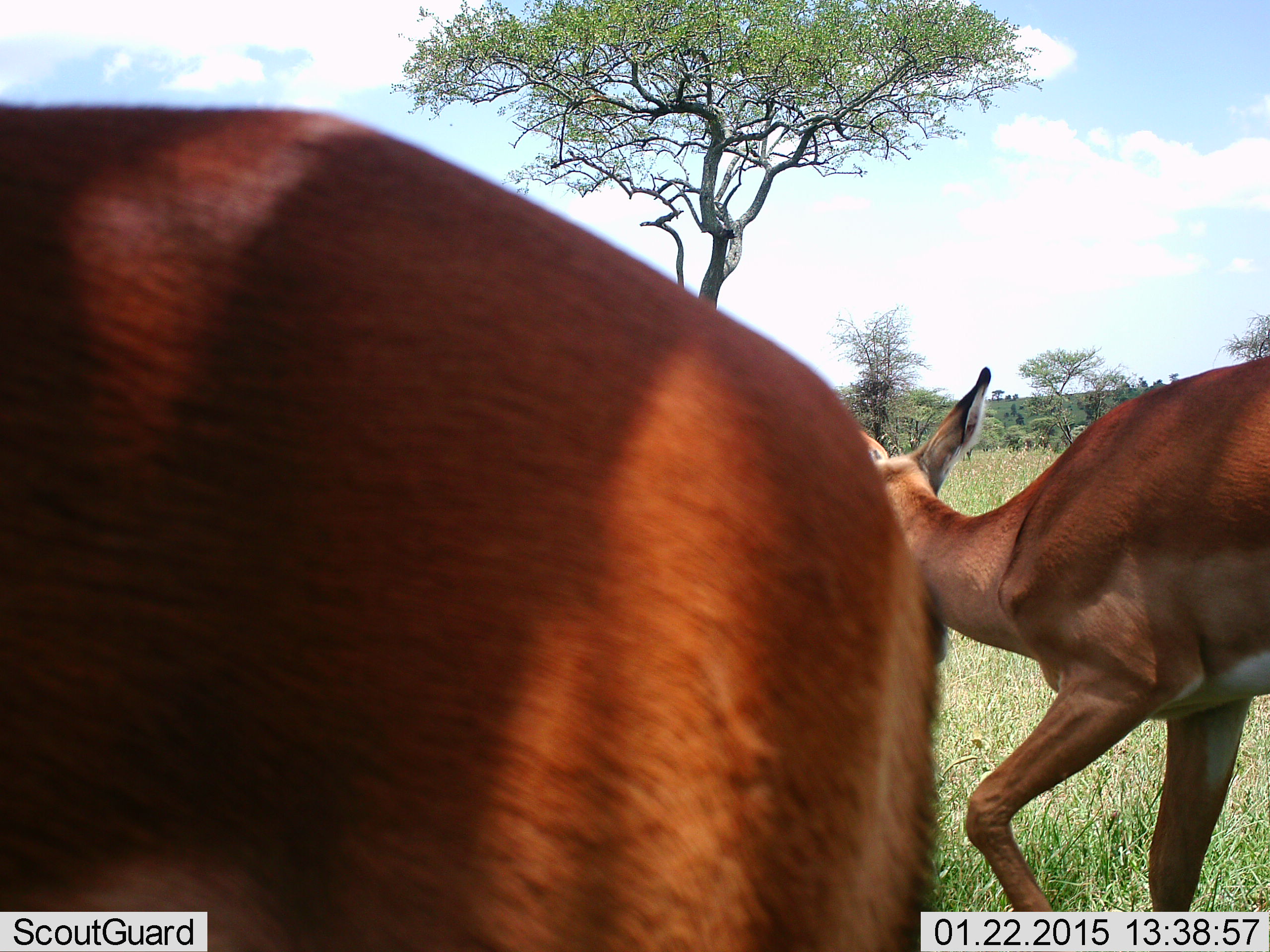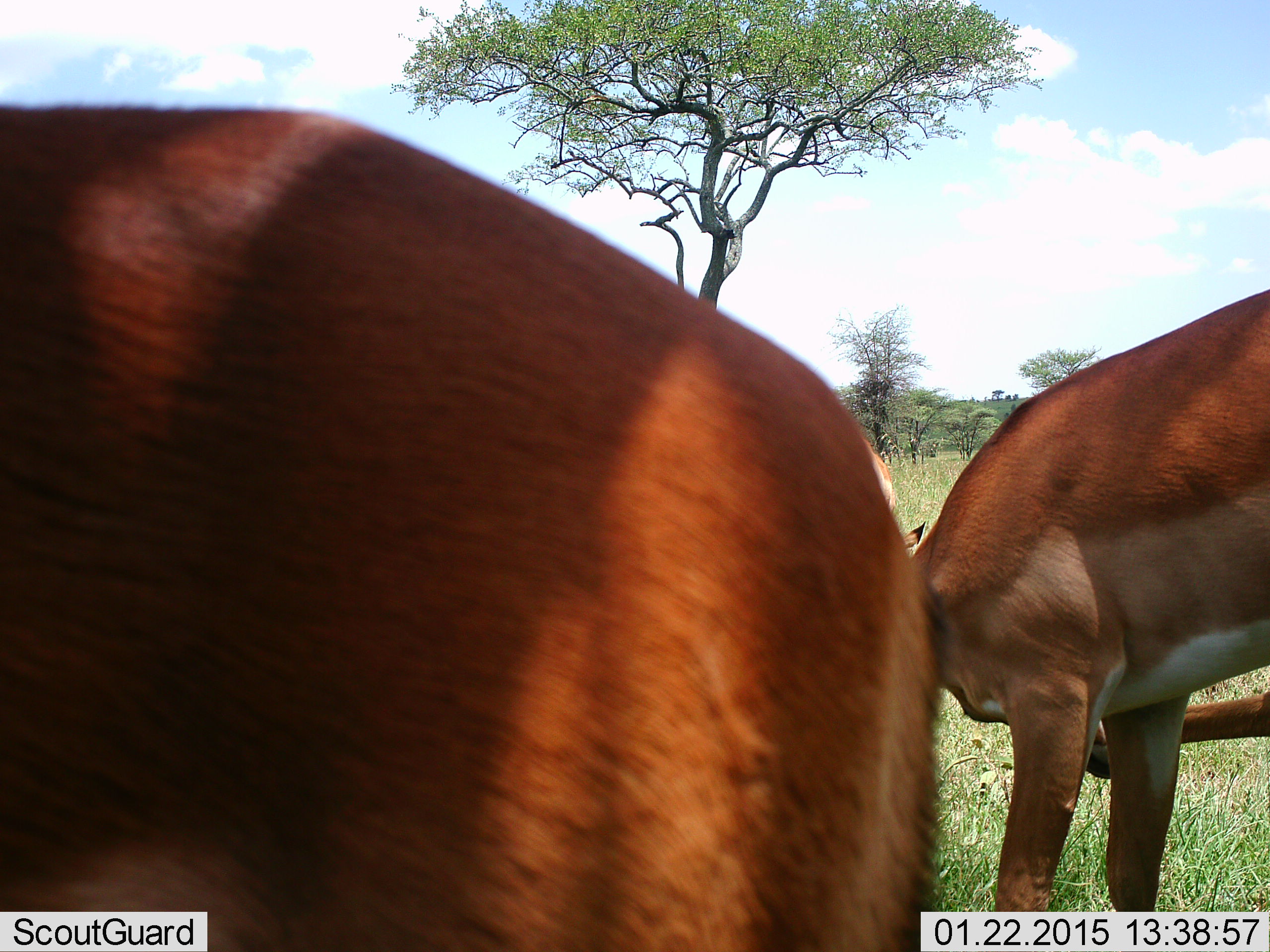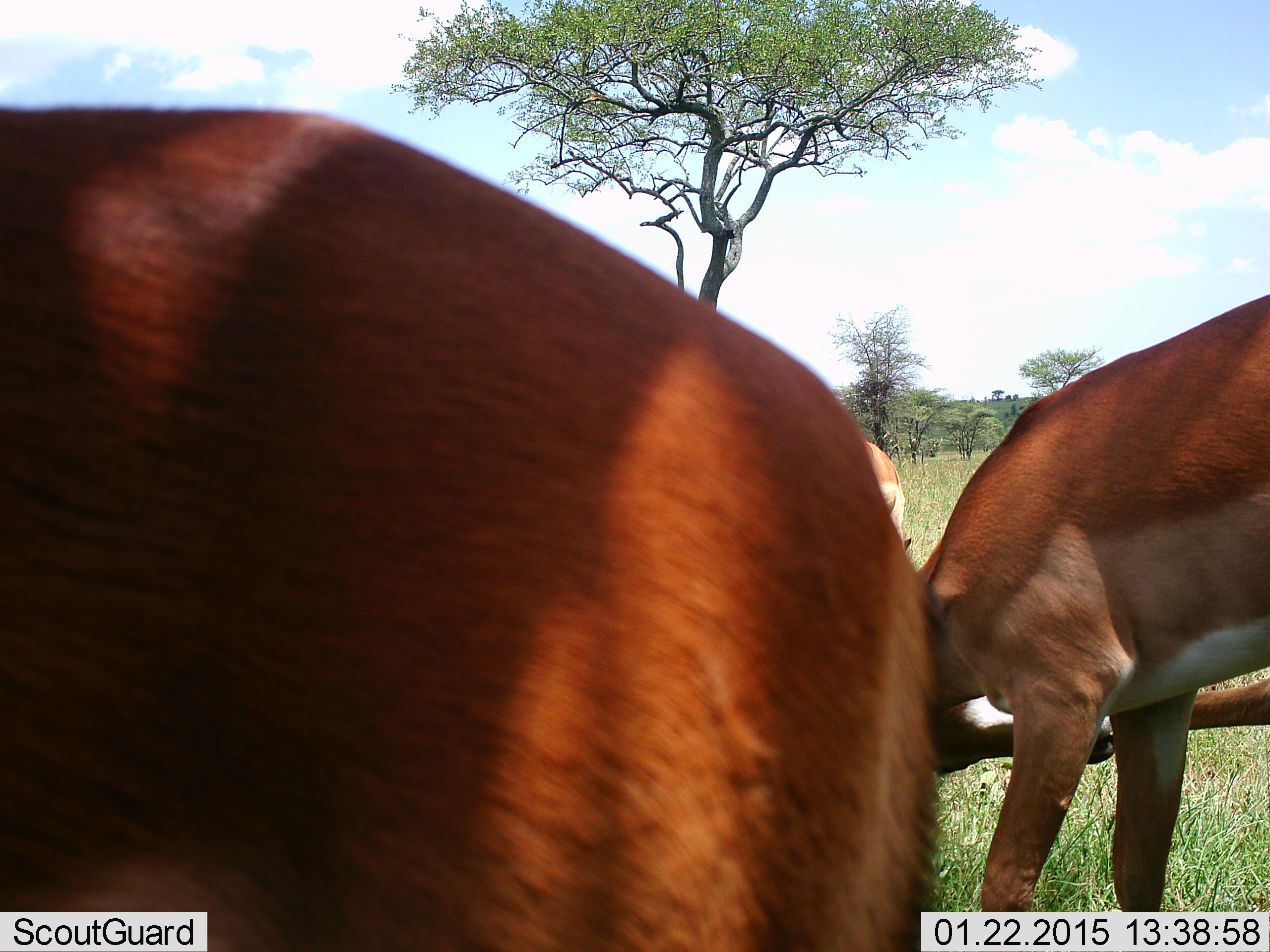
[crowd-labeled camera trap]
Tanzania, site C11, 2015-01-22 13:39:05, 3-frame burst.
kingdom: Animalia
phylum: Chordata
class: Mammalia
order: Artiodactyla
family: Bovidae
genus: Aepyceros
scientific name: Aepyceros melampus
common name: impala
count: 3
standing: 100%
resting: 0%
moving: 20%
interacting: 0%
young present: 0%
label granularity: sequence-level